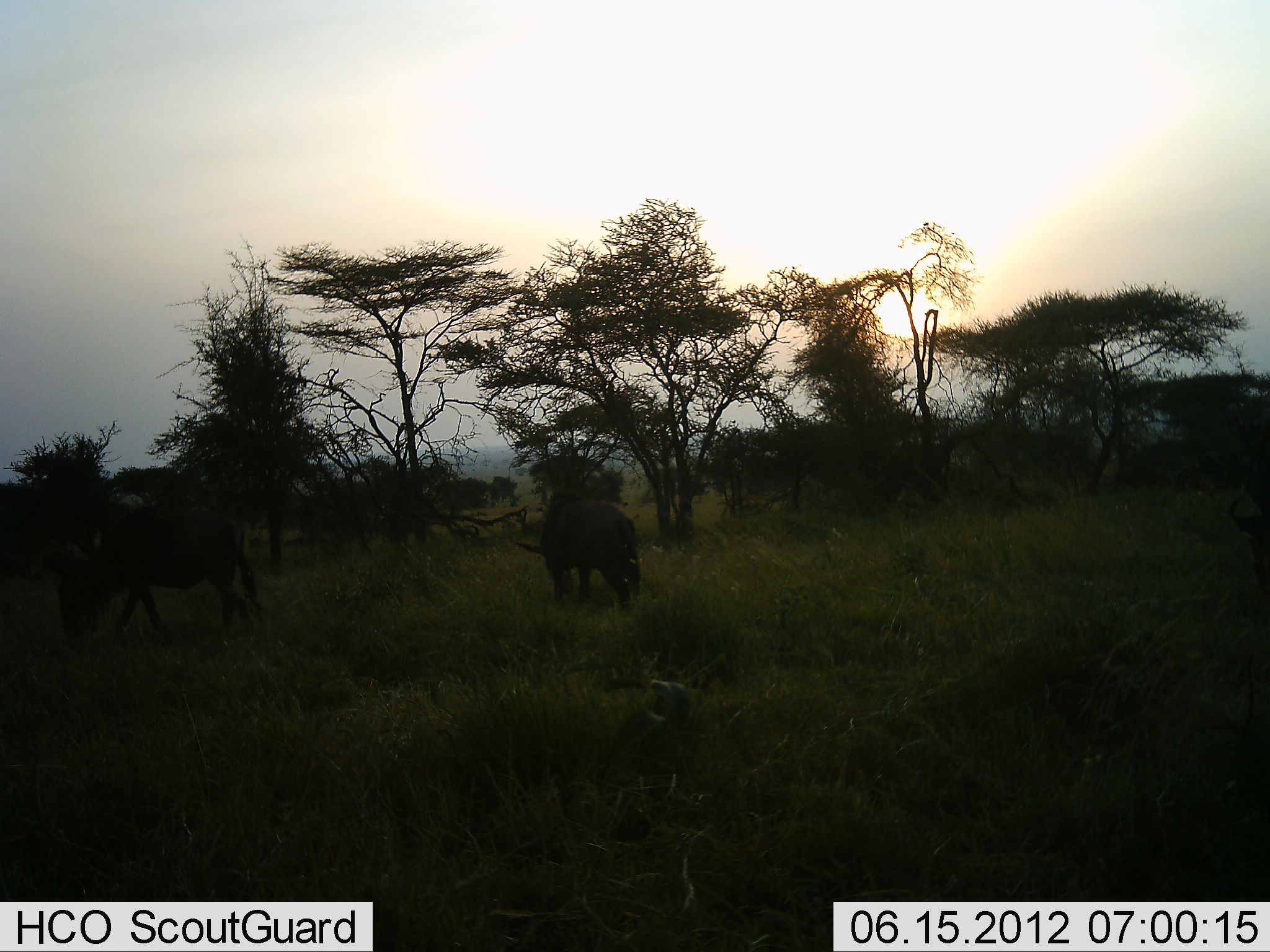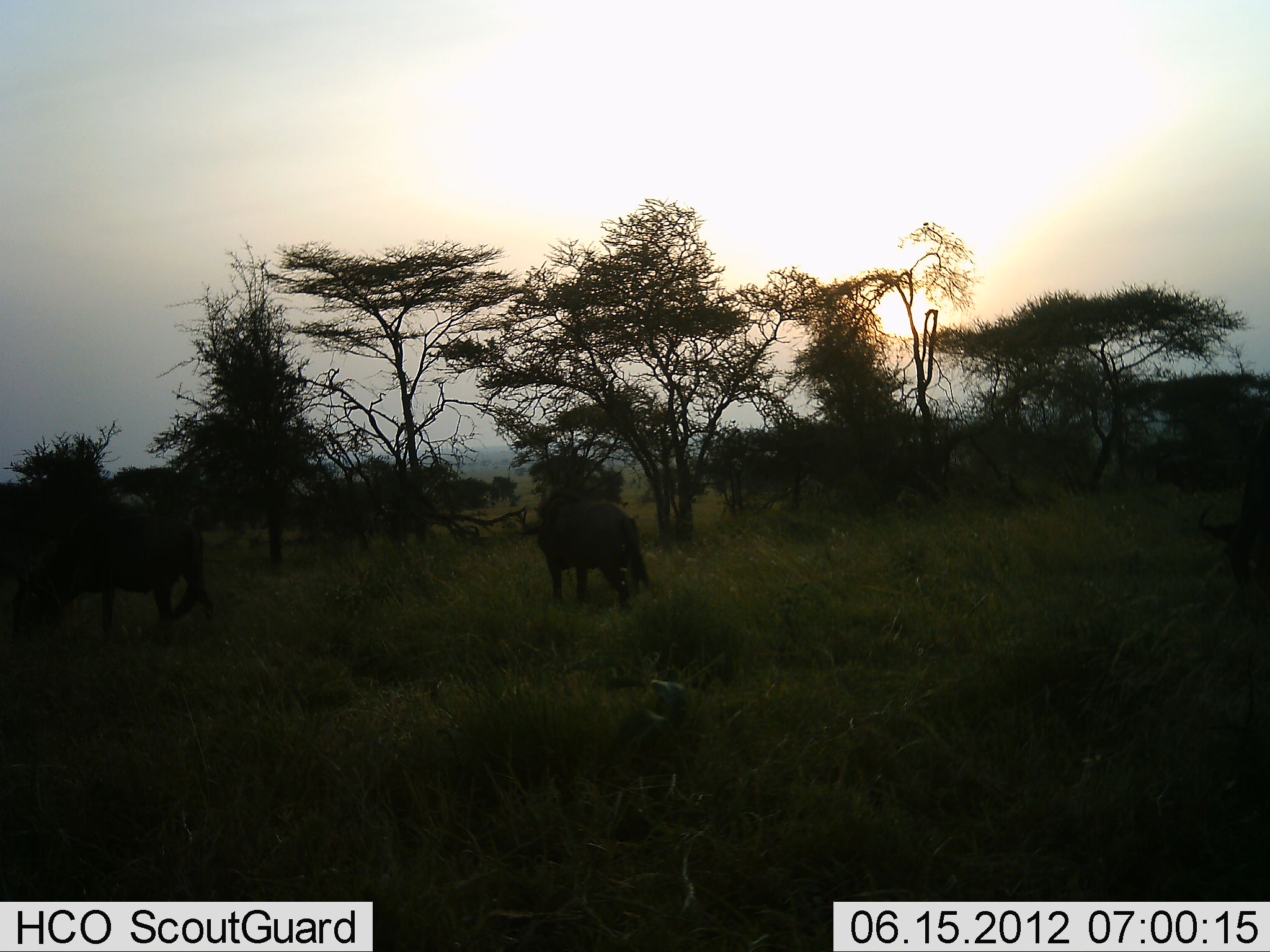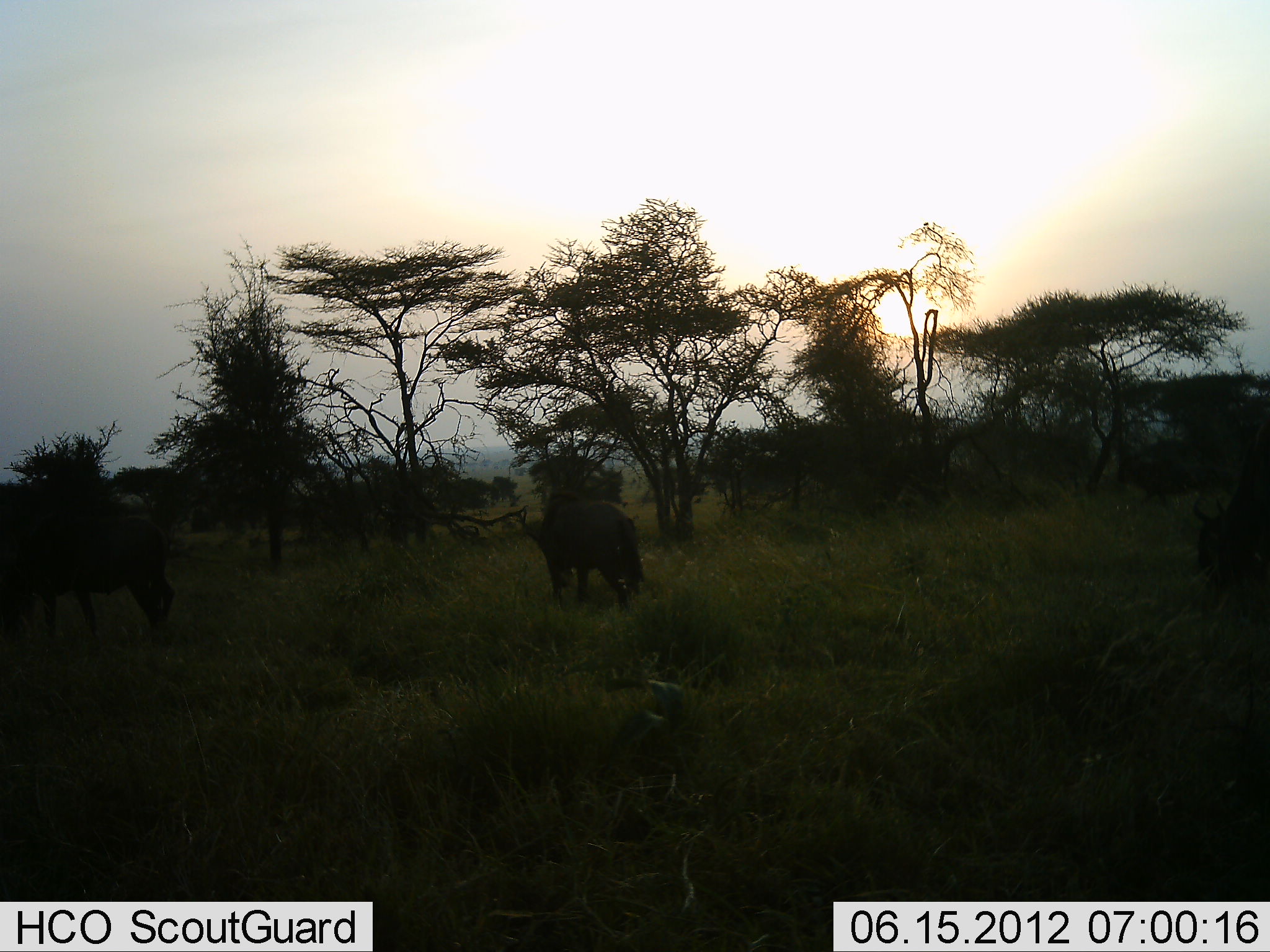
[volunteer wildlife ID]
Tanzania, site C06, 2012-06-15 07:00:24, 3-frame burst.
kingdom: Animalia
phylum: Chordata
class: Mammalia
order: Artiodactyla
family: Bovidae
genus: Connochaetes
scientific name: Connochaetes taurinus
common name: blue wildebeest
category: wildebeest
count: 3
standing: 40%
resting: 0%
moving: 40%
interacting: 0%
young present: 0%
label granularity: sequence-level